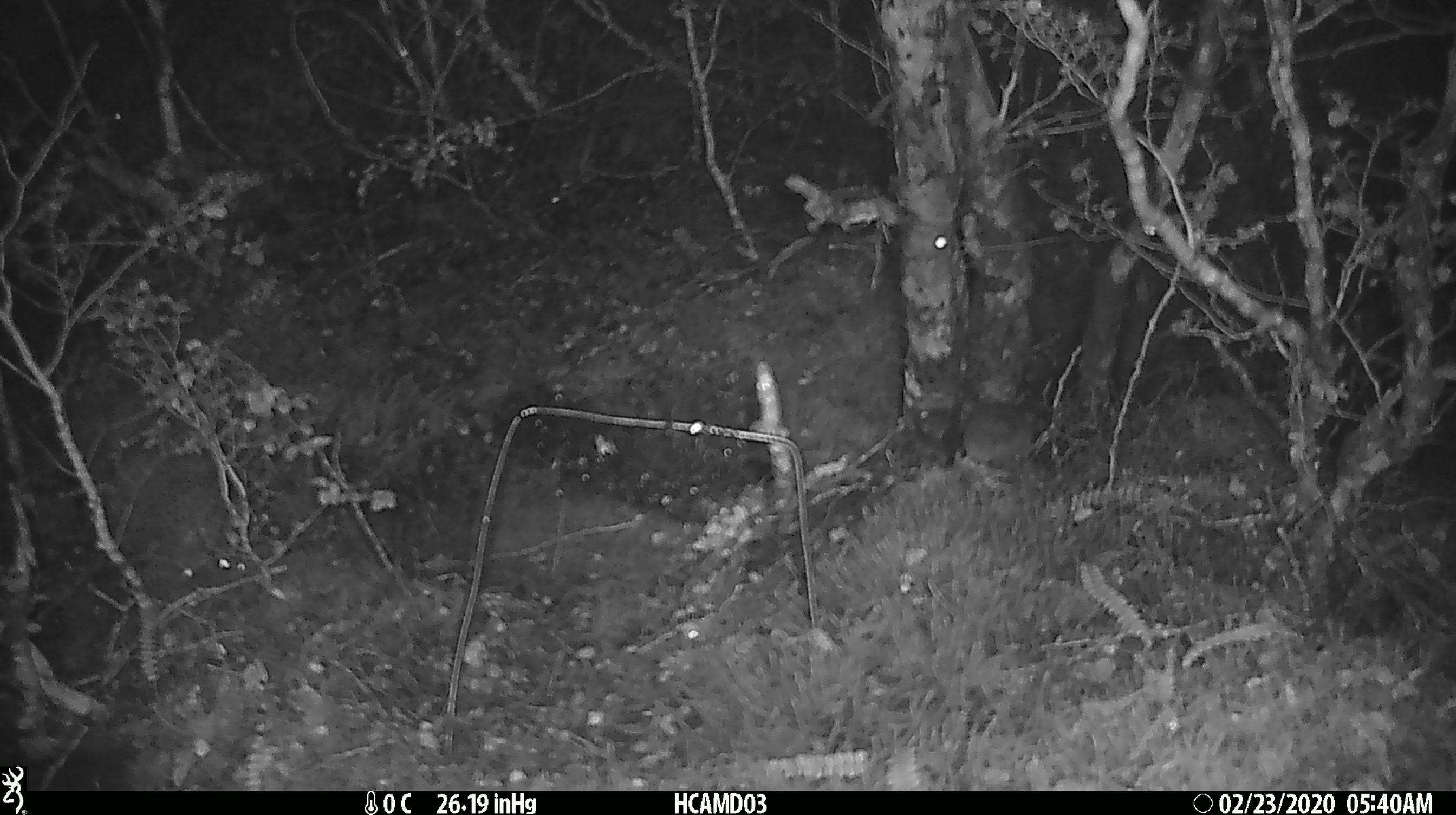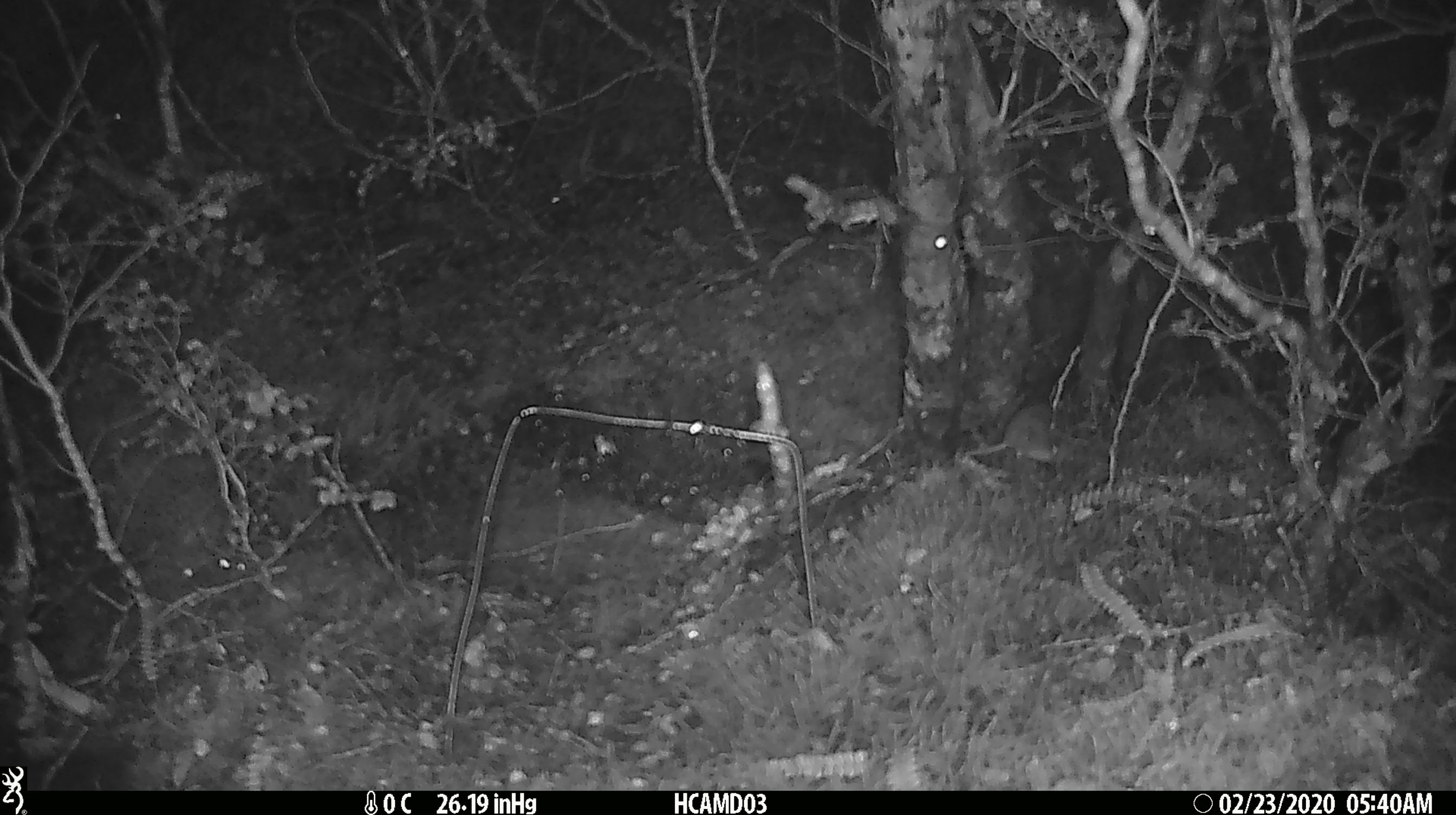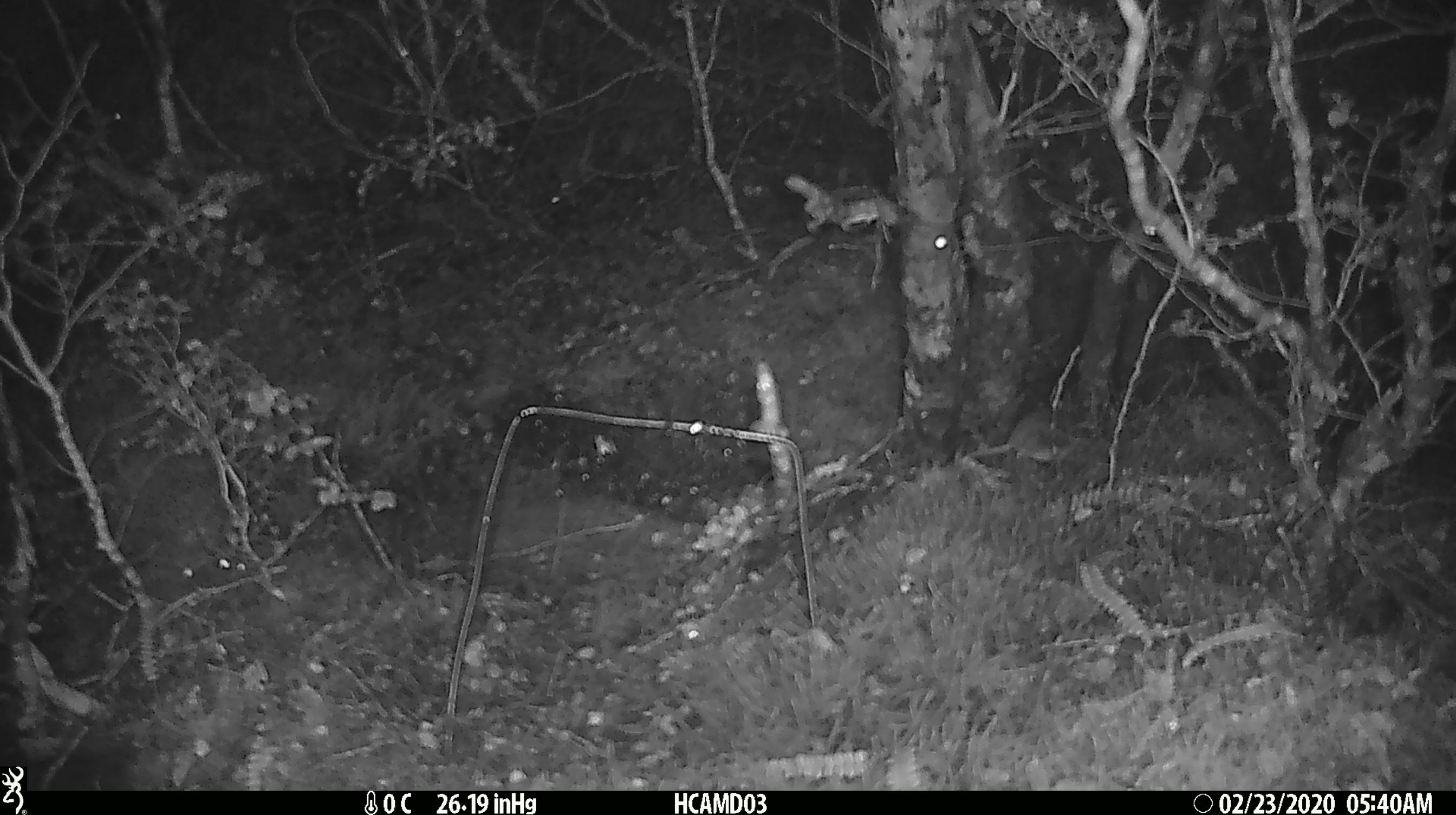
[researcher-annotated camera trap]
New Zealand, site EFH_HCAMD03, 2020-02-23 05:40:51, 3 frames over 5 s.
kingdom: Animalia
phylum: Chordata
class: Mammalia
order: Rodentia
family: Muridae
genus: Mus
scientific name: Mus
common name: mouse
Mouse (Mus).